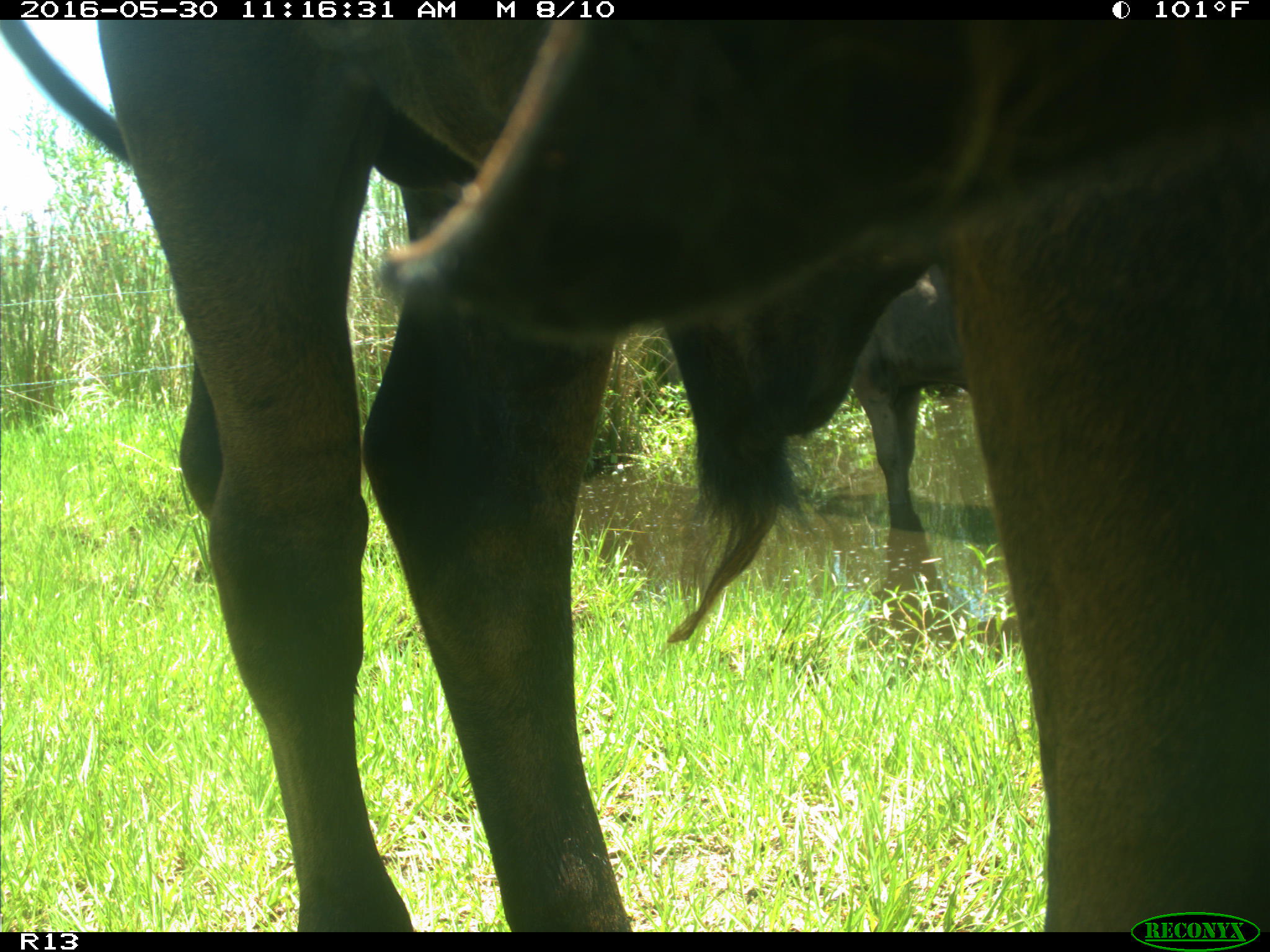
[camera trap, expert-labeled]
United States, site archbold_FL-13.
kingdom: Animalia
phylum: Chordata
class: Mammalia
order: Artiodactyla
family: Bovidae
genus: Bos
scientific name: Bos taurus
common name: domestic cow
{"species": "Bos taurus (domestic cow)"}